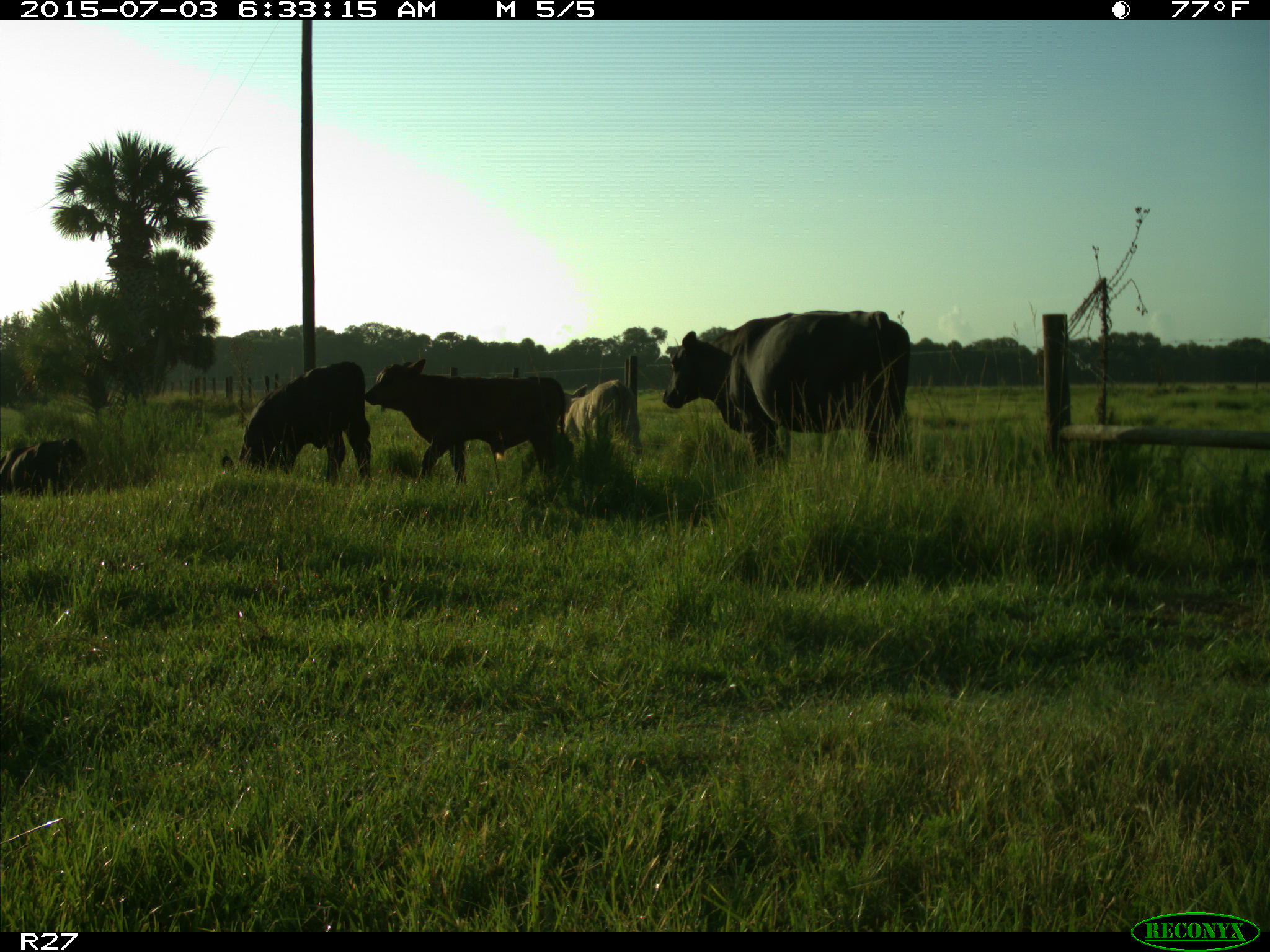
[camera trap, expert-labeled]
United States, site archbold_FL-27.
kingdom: Animalia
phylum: Chordata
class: Mammalia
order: Artiodactyla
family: Bovidae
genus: Bos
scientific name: Bos taurus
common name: domestic cow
Bos taurus (domestic cow).